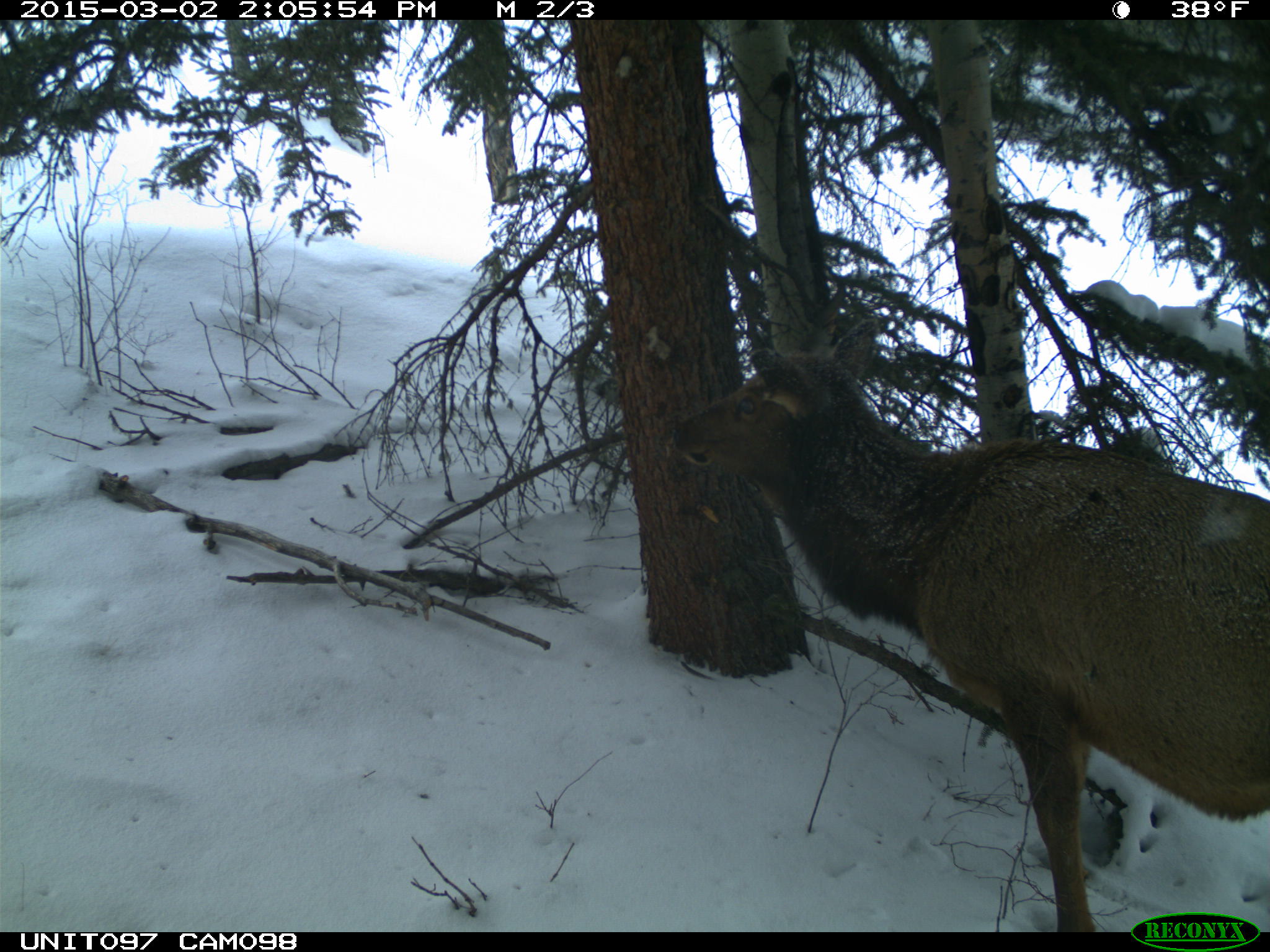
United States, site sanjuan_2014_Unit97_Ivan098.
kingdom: Animalia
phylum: Chordata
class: Mammalia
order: Artiodactyla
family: Cervidae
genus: Cervus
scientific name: Cervus elaphus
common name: red deer